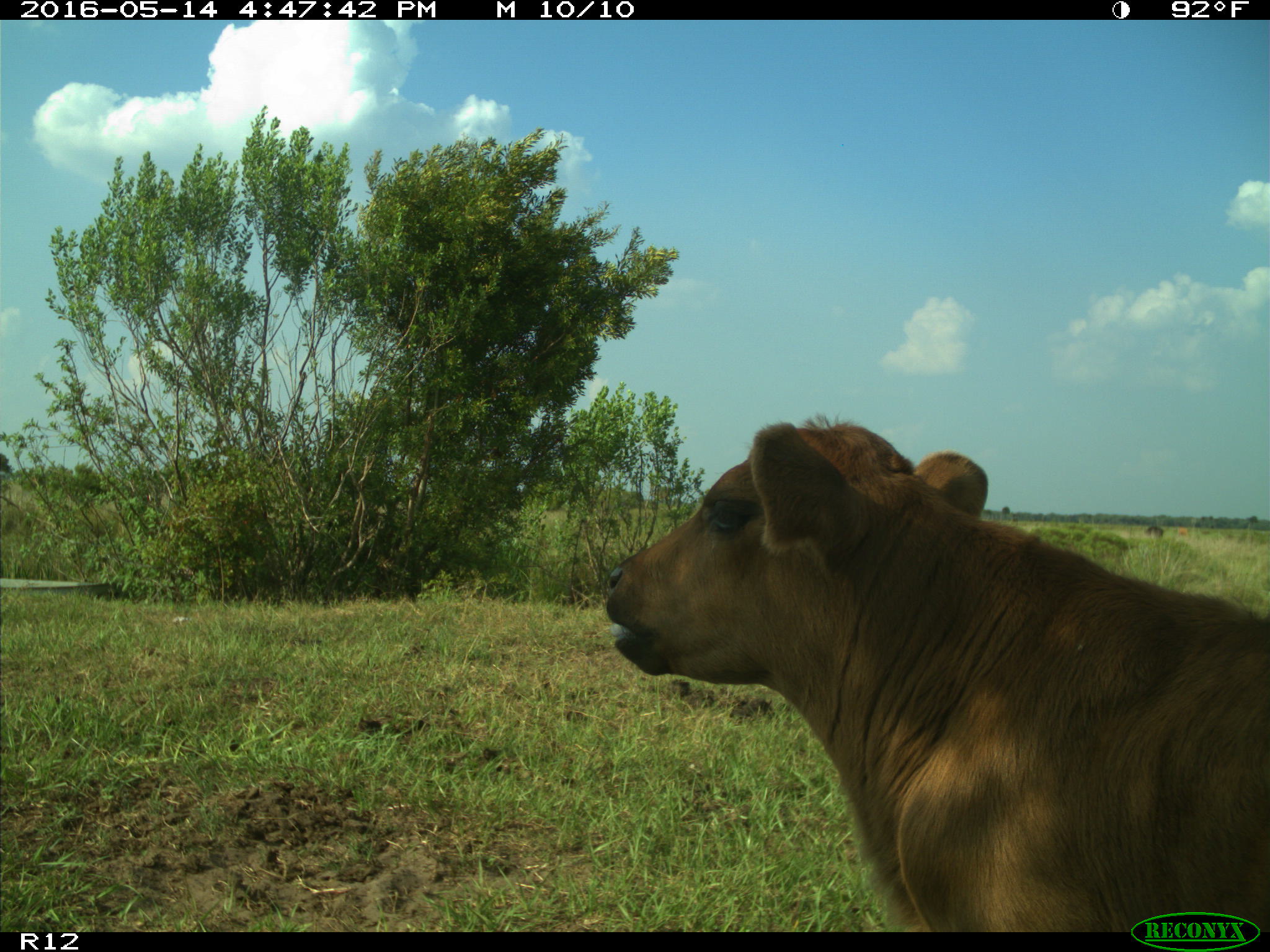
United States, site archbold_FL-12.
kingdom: Animalia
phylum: Chordata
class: Mammalia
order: Artiodactyla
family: Bovidae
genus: Bos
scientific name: Bos taurus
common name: domestic cow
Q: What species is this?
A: Bos taurus (domestic cow).